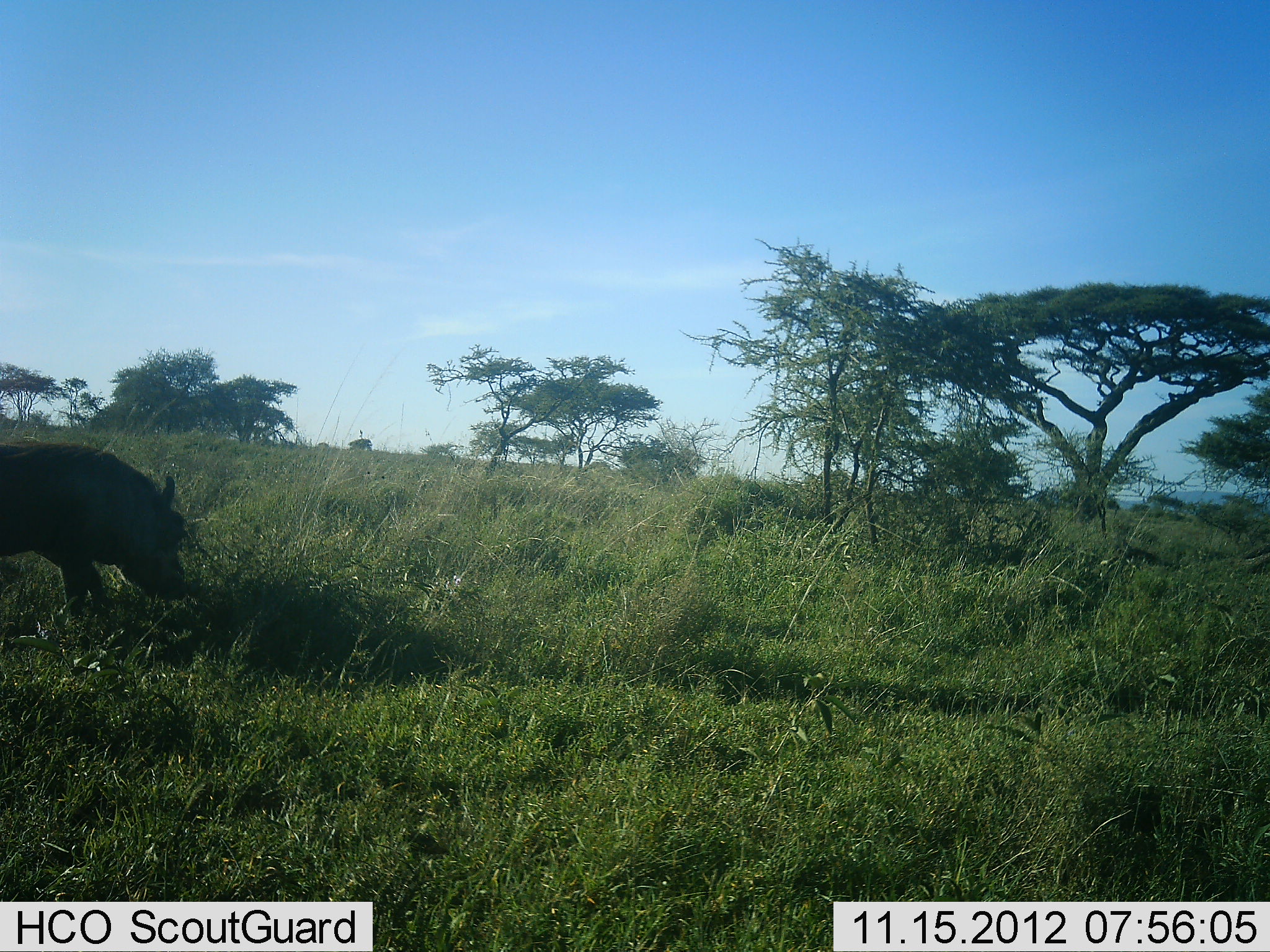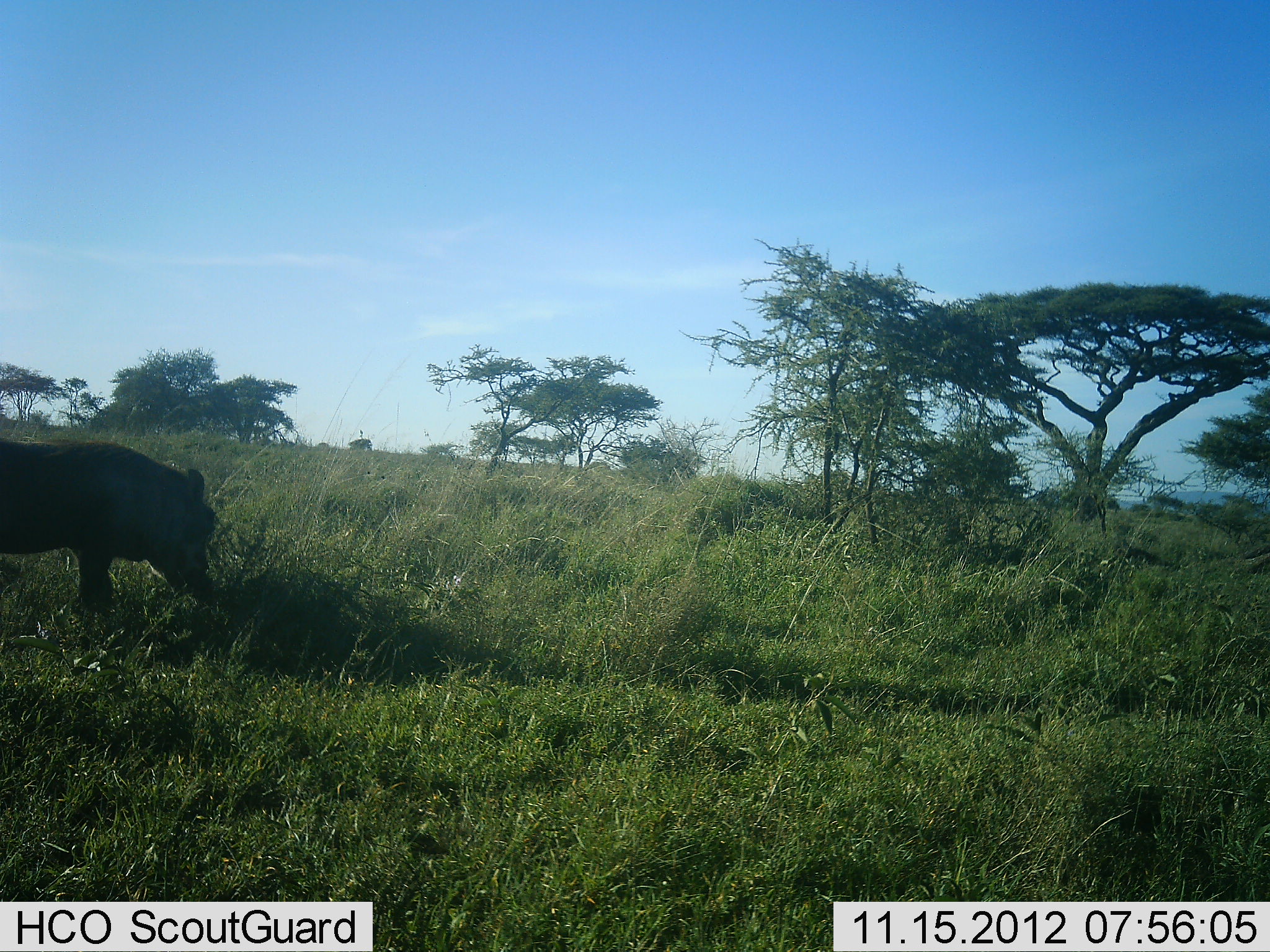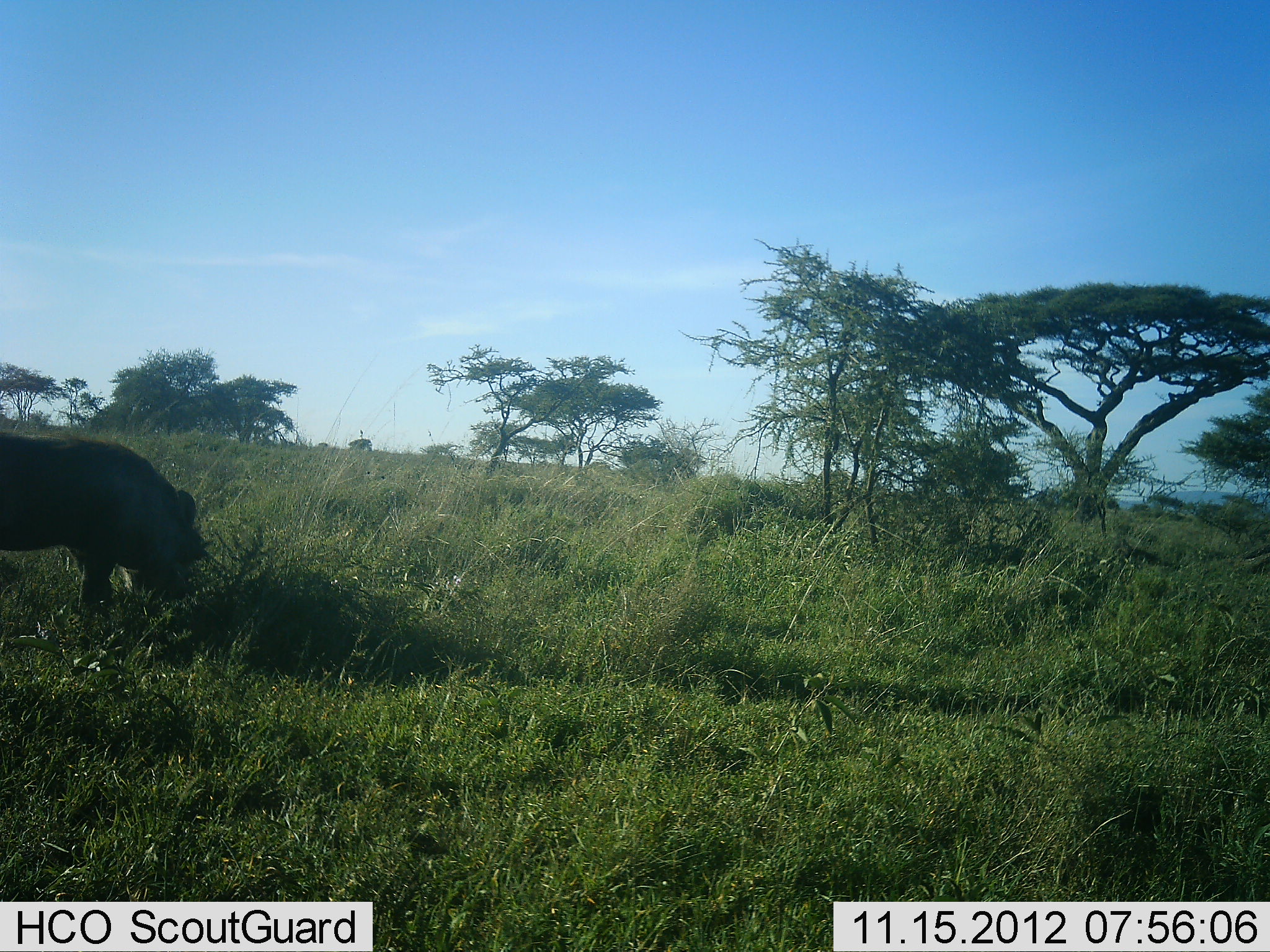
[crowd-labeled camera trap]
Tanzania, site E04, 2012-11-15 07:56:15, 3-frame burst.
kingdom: Animalia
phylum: Chordata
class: Mammalia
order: Artiodactyla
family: Suidae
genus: Phacochoerus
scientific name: Phacochoerus africanus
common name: warthog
Warthog (Phacochoerus africanus), count 1. Behavior (volunteer vote fractions): standing 40%, resting 0%, moving 0%, interacting 0%. Young present (vote fraction): 0%. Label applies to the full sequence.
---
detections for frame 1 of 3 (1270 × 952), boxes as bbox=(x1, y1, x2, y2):
animal: bbox=(0, 440, 192, 628)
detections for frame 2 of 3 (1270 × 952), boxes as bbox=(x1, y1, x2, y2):
animal: bbox=(0, 437, 217, 614)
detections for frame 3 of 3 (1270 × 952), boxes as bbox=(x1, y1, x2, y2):
animal: bbox=(0, 429, 209, 619)